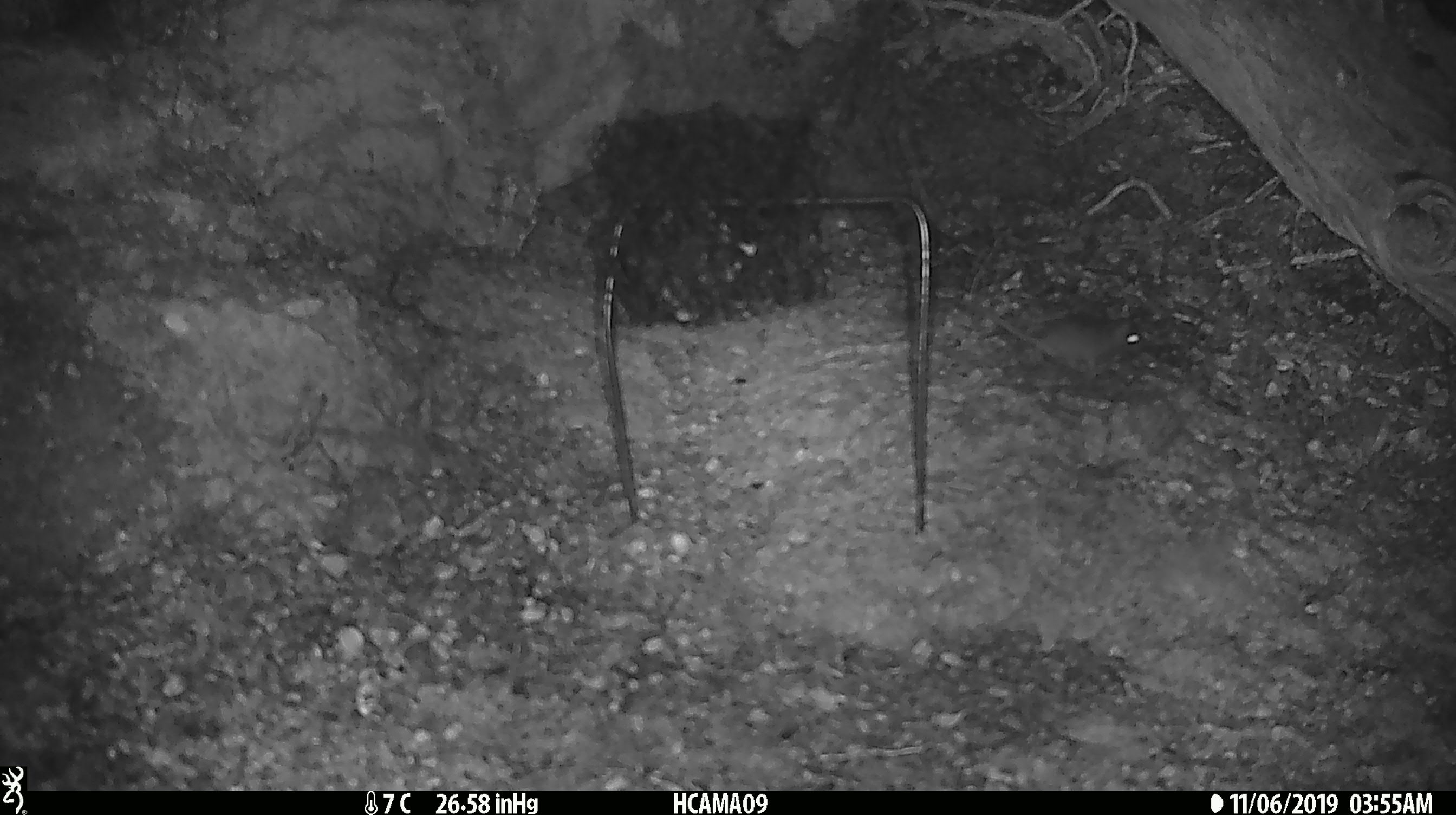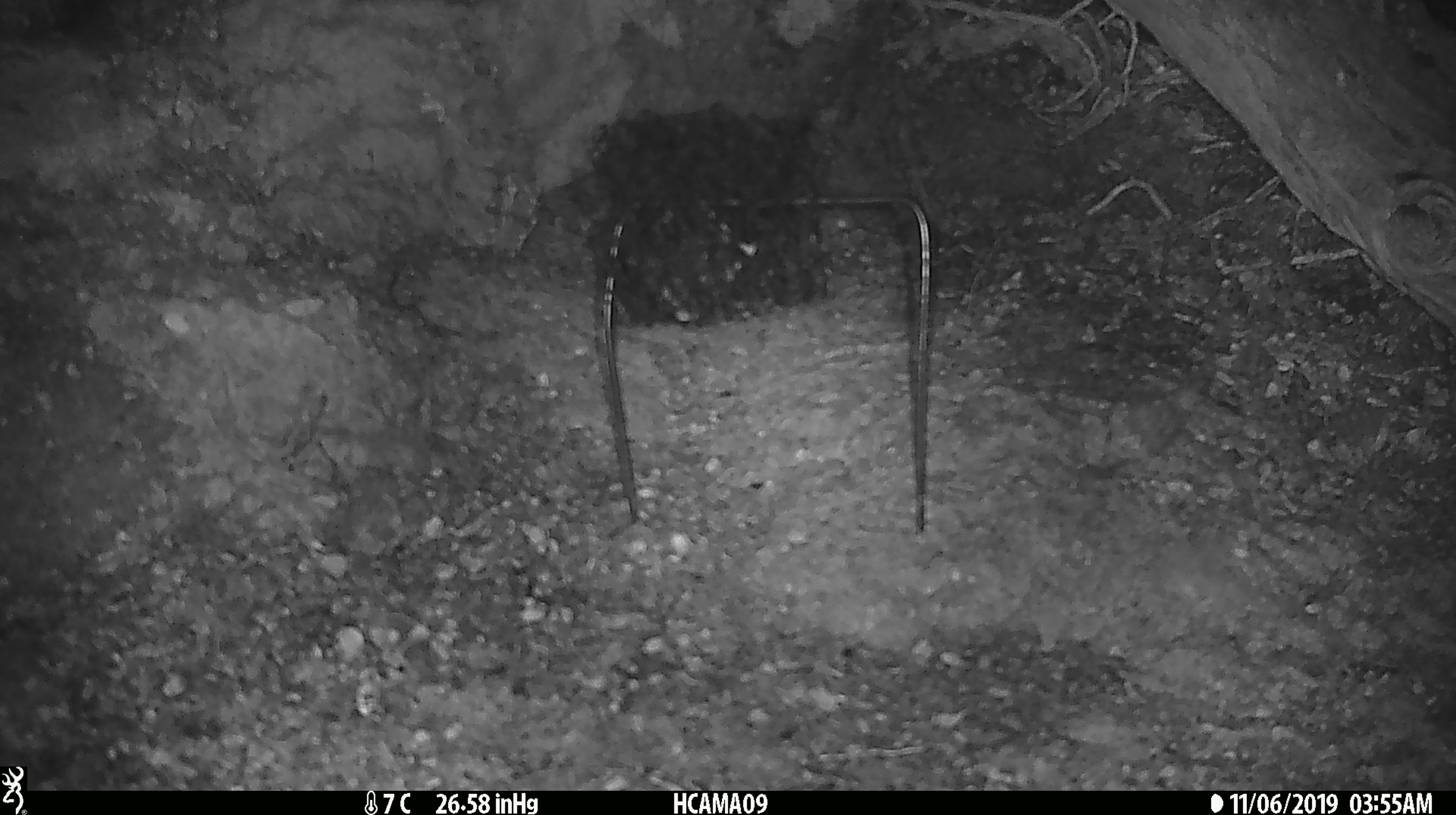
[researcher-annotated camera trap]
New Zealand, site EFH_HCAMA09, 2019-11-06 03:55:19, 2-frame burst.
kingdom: Animalia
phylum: Chordata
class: Mammalia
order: Rodentia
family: Muridae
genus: Mus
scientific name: Mus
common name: mouse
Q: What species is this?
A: Mouse (Mus).